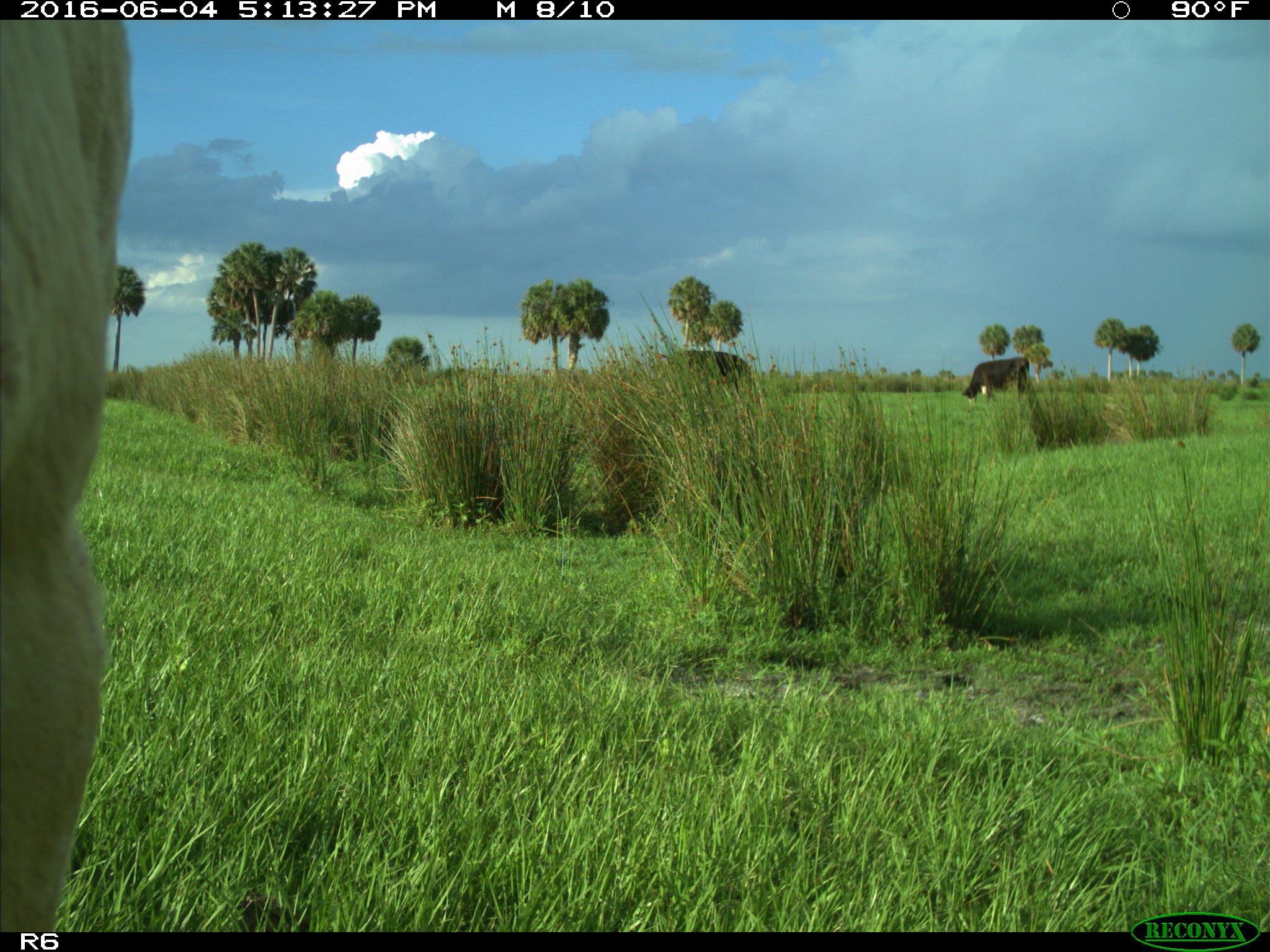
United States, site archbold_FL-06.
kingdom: Animalia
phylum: Chordata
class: Mammalia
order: Artiodactyla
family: Bovidae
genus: Bos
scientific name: Bos taurus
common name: domestic cow